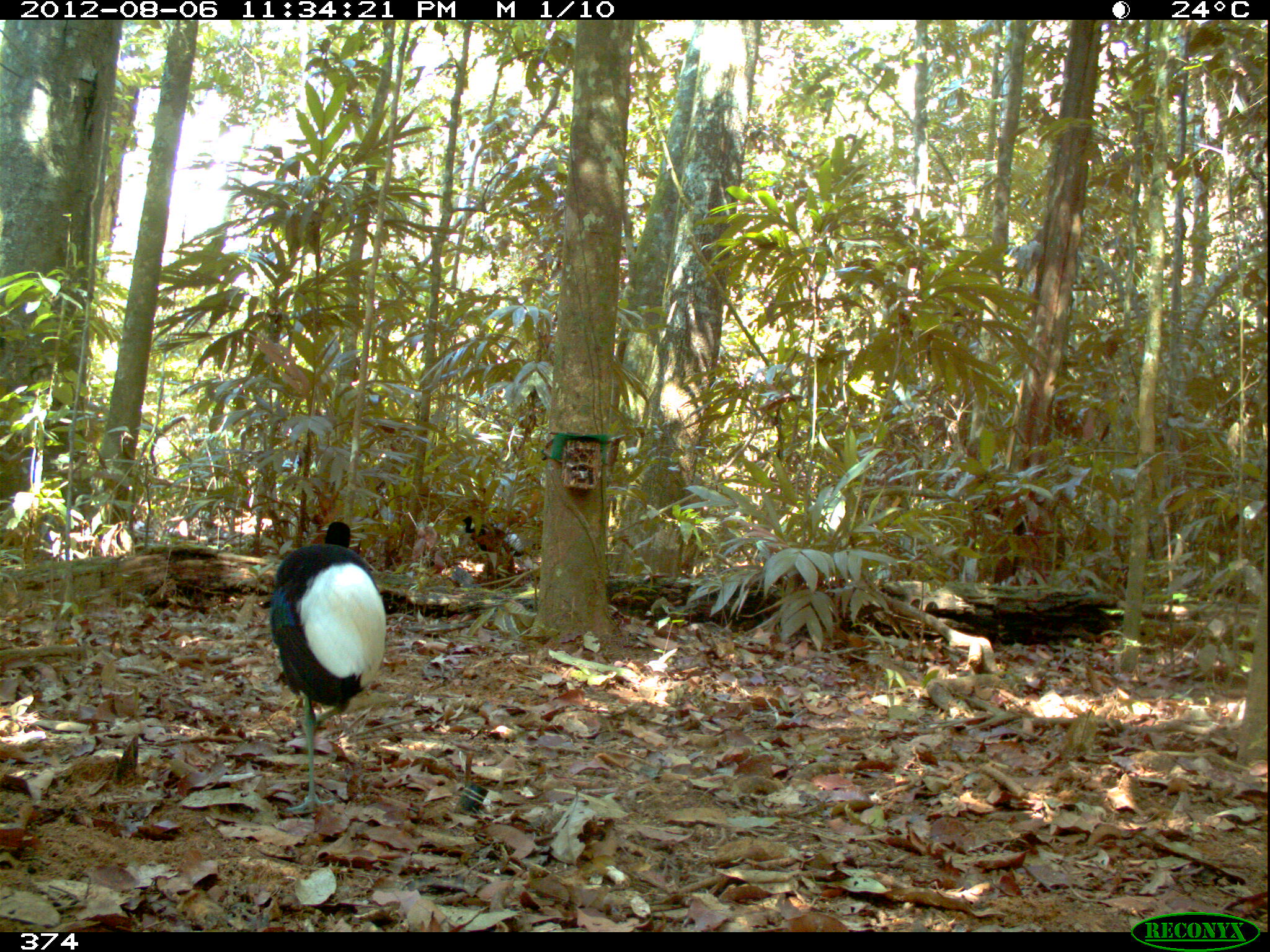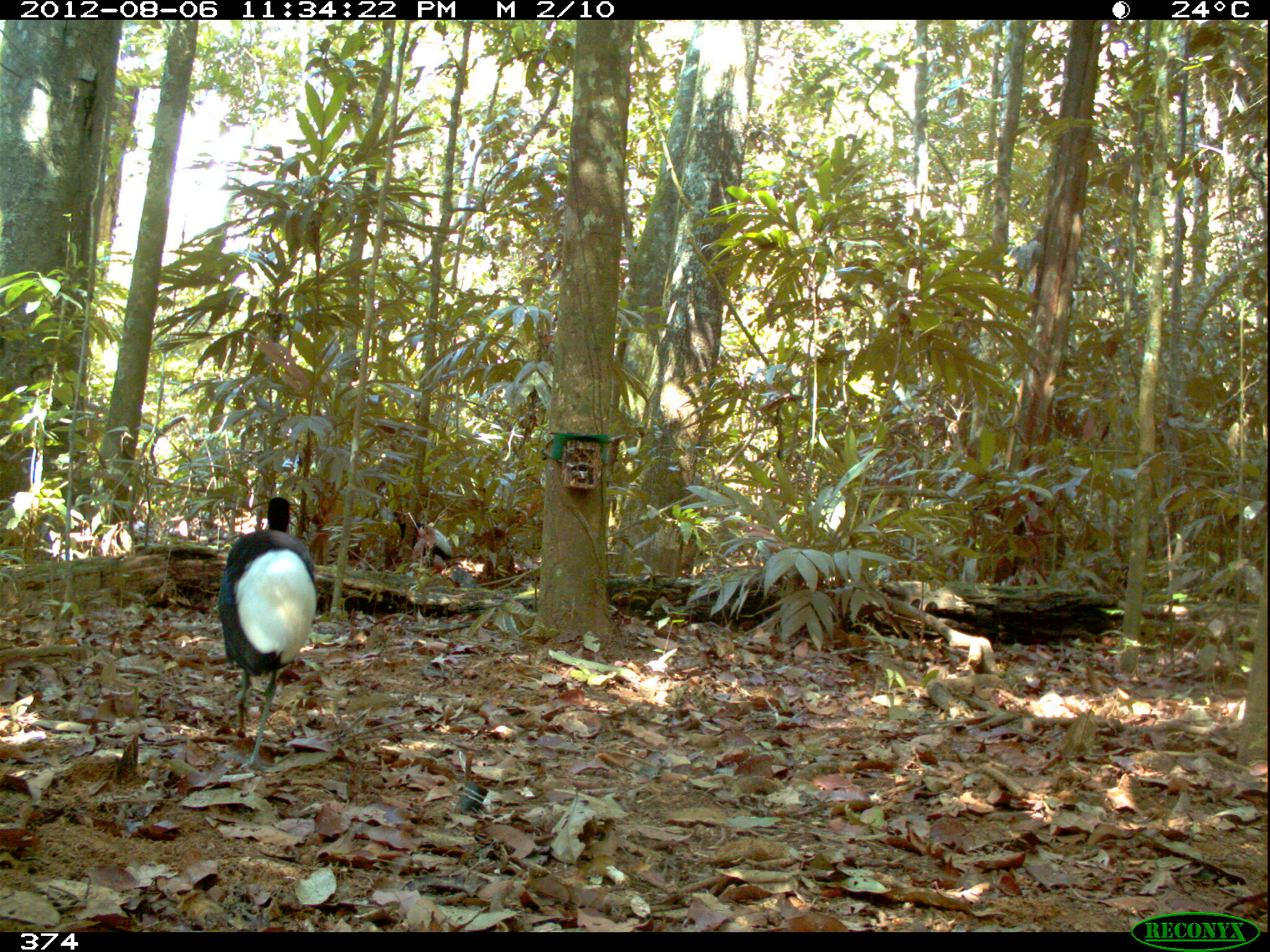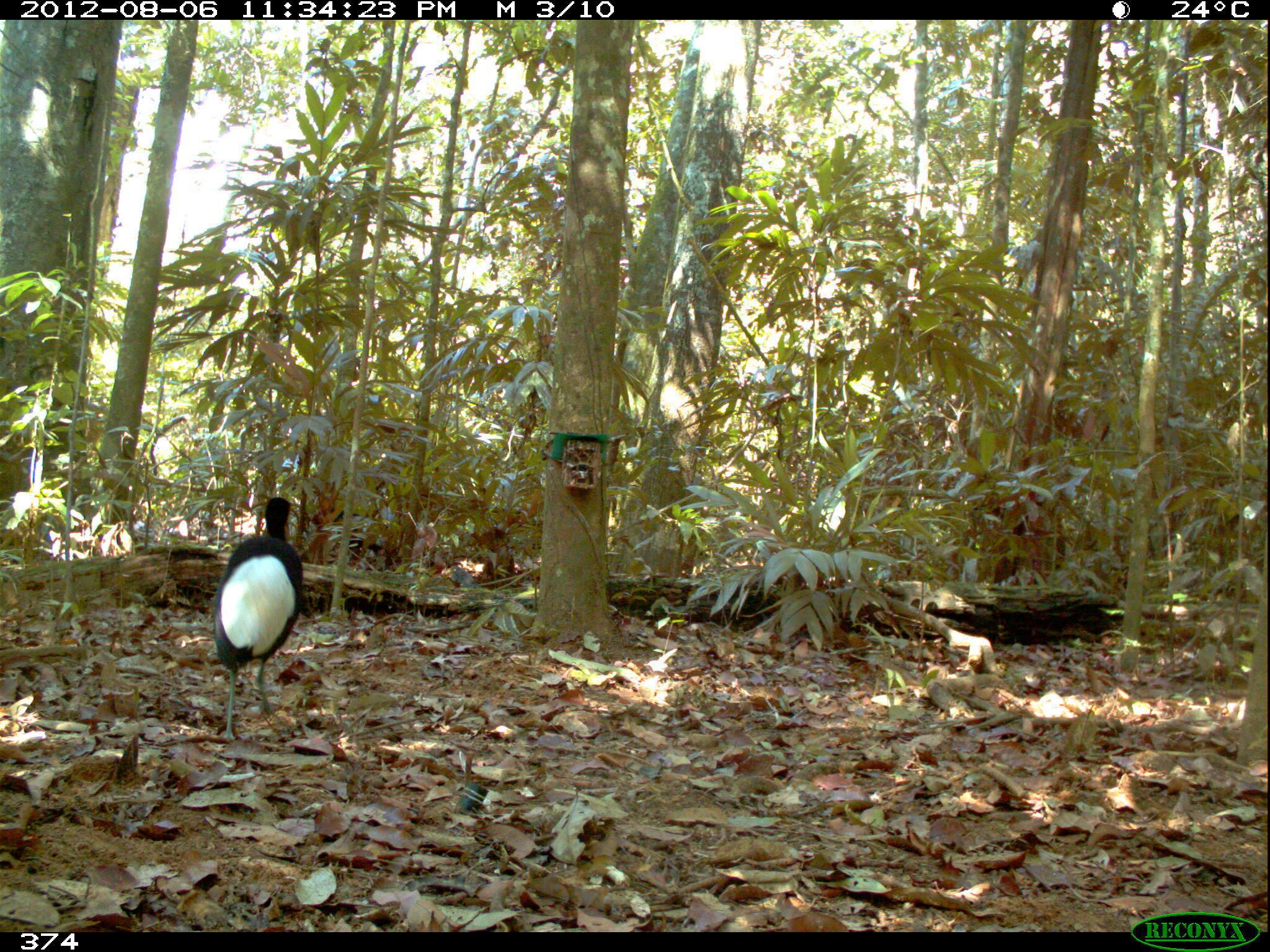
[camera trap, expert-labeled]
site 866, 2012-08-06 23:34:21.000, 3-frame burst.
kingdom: Animalia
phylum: Chordata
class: Aves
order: Gruiformes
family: Psophiidae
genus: Psophia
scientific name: Psophia leucoptera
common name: pale-winged trumpeter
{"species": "Psophia leucoptera (pale-winged trumpeter)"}